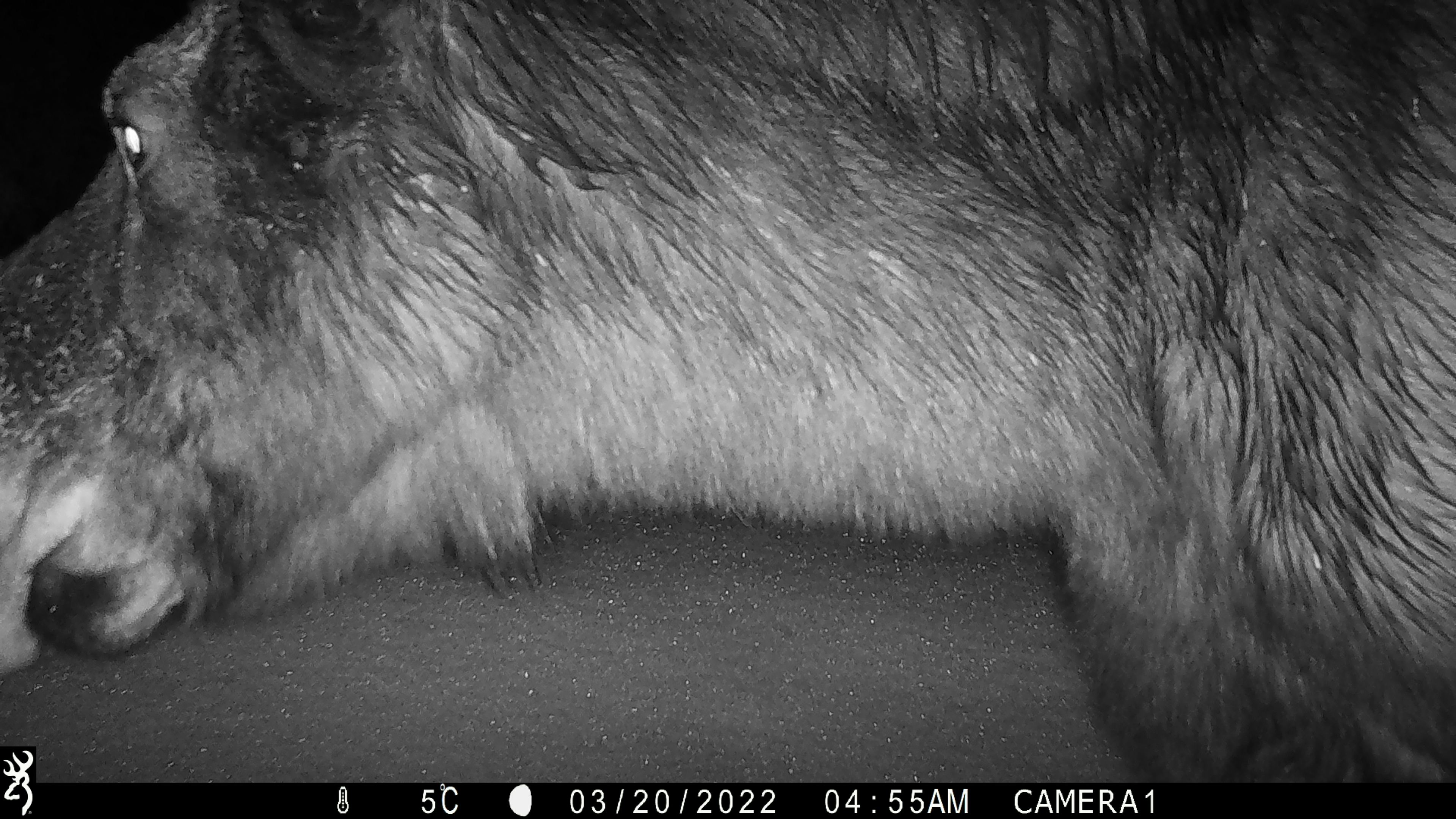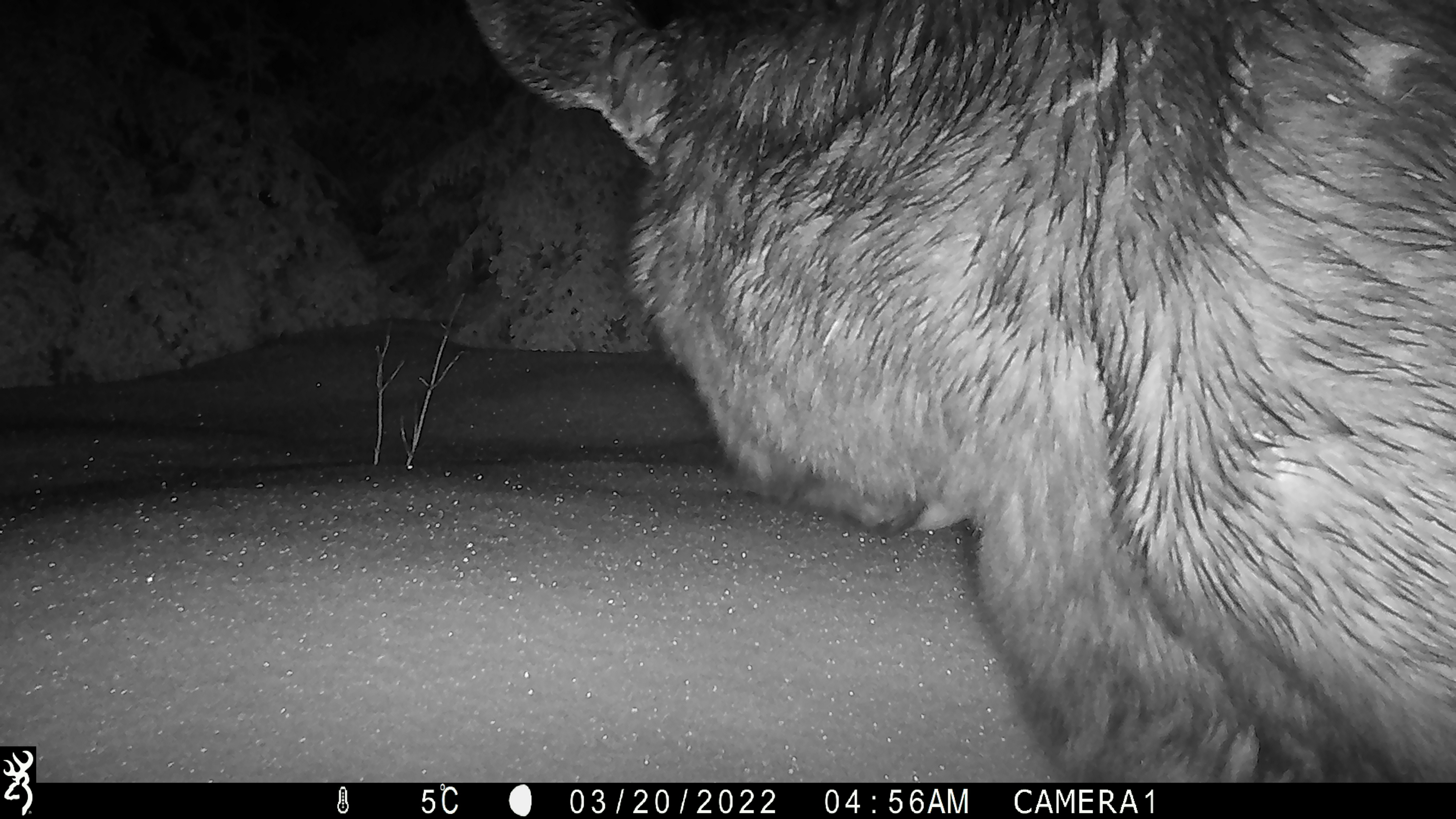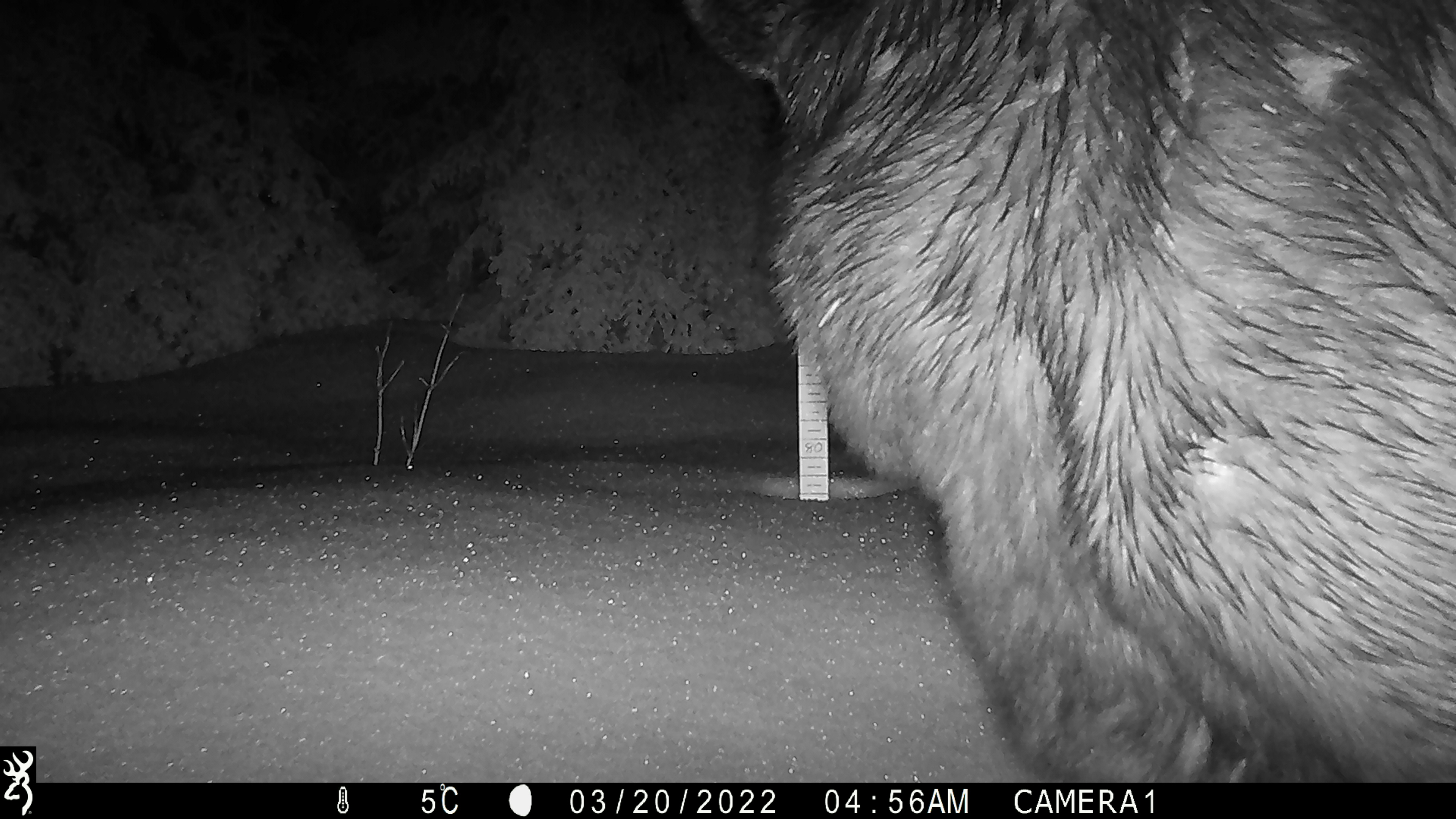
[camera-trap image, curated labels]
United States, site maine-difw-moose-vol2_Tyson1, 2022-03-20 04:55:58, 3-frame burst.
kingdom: Animalia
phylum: Chordata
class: Mammalia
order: Artiodactyla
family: Cervidae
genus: Alces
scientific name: Alces alces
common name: moose